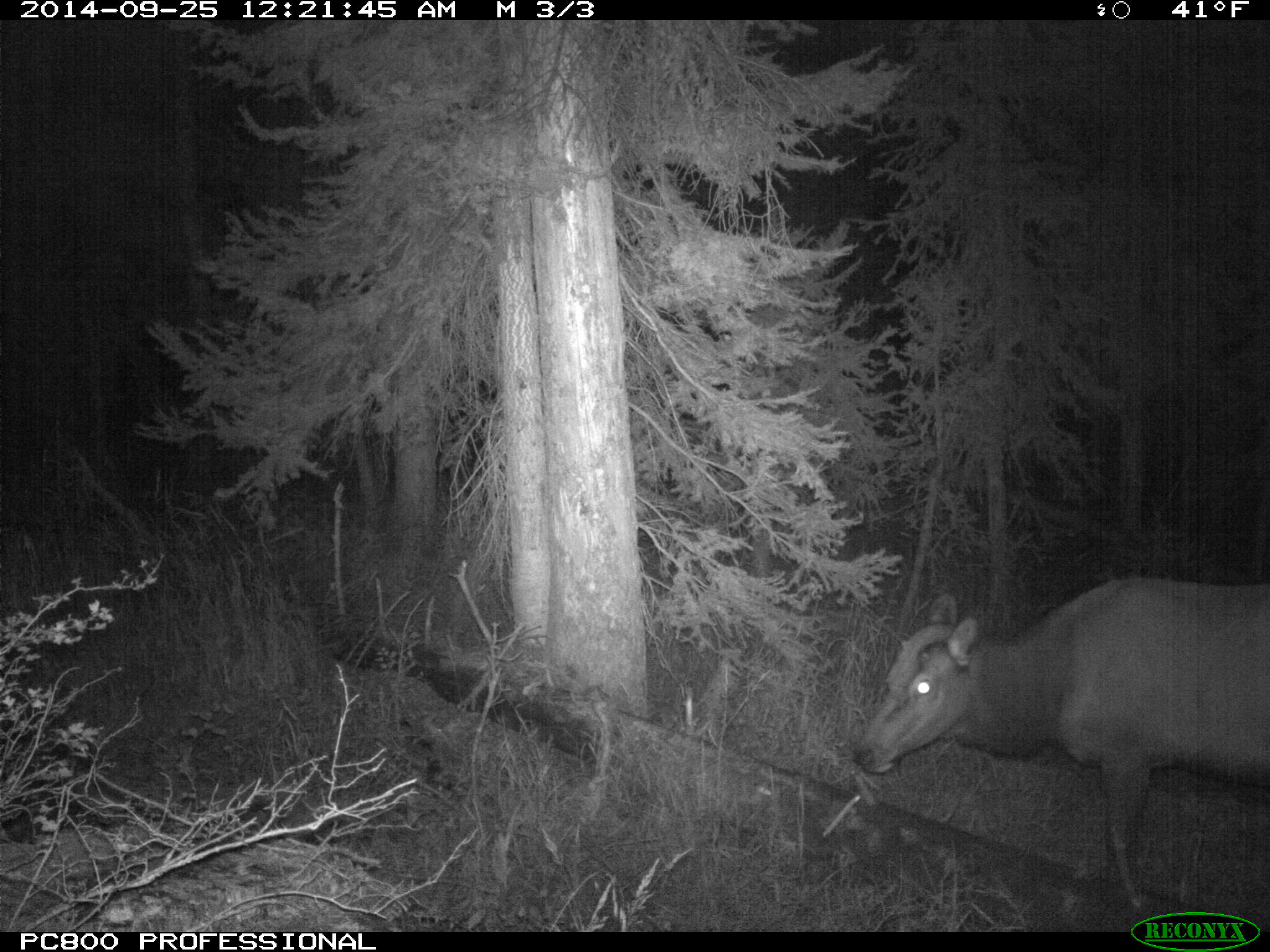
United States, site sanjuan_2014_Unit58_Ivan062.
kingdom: Animalia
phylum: Chordata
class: Mammalia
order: Artiodactyla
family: Cervidae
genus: Cervus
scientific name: Cervus elaphus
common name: red deer